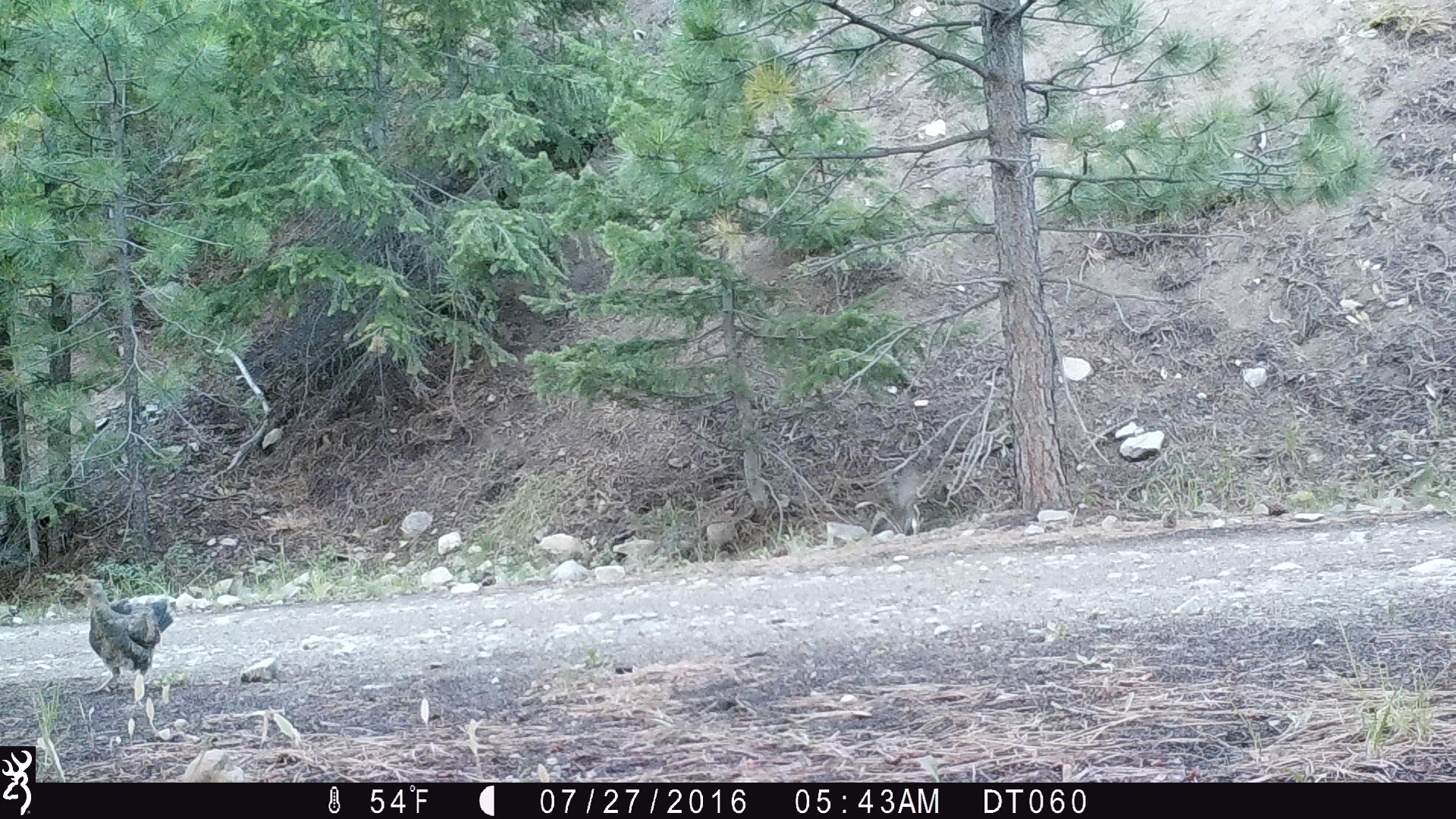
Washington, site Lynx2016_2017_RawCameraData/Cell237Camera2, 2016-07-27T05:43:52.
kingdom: Animalia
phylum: Chordata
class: Aves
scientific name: Aves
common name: birds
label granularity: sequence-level